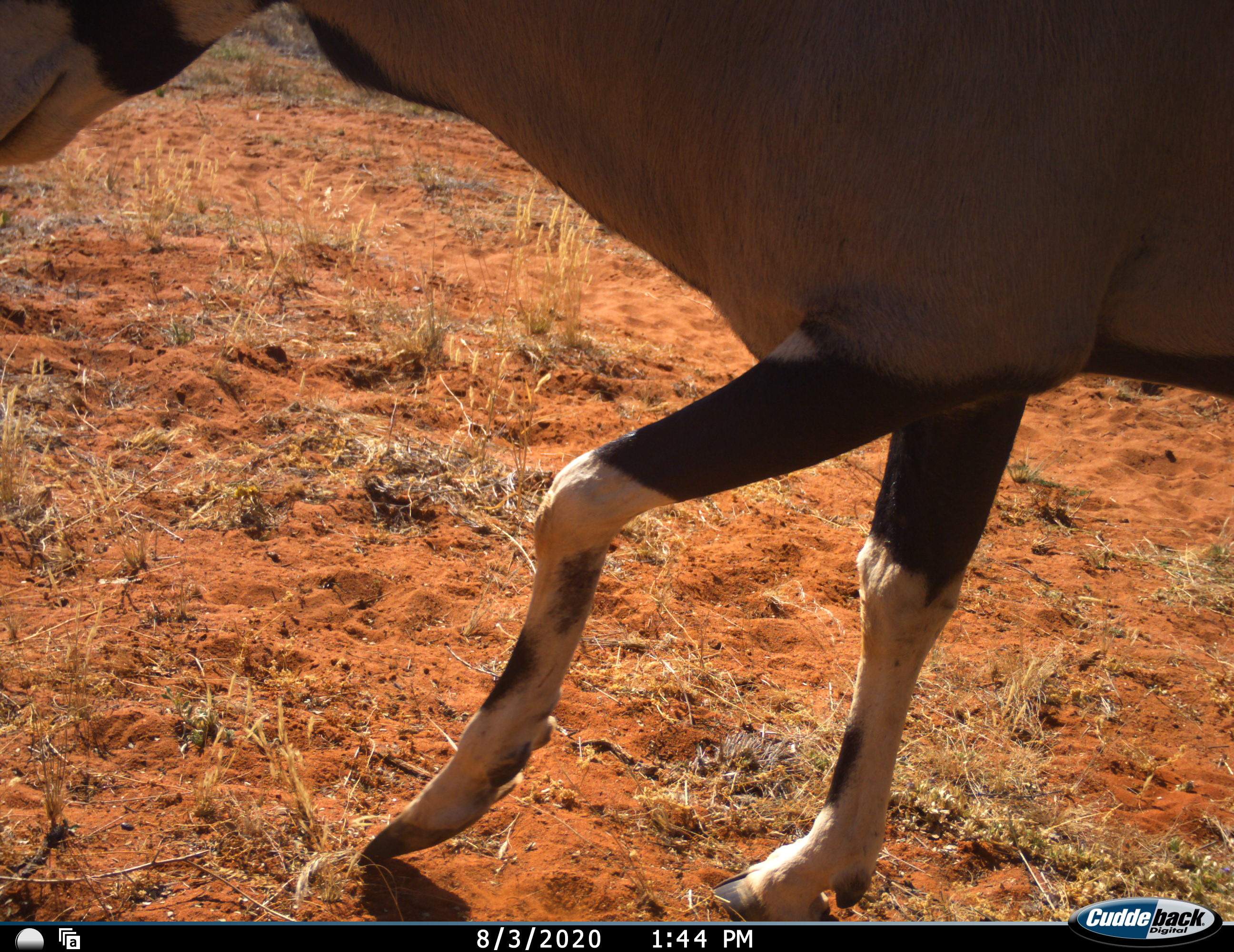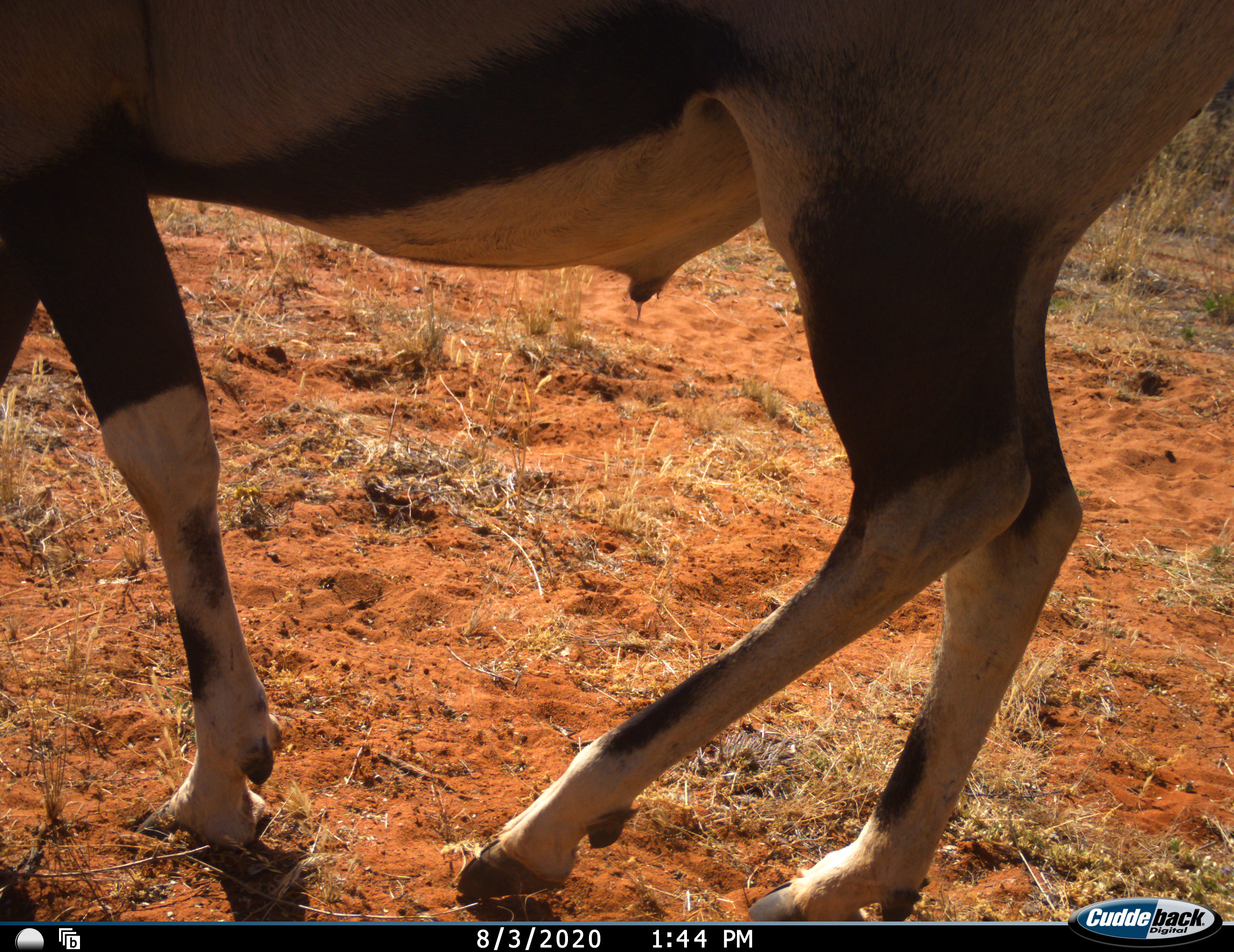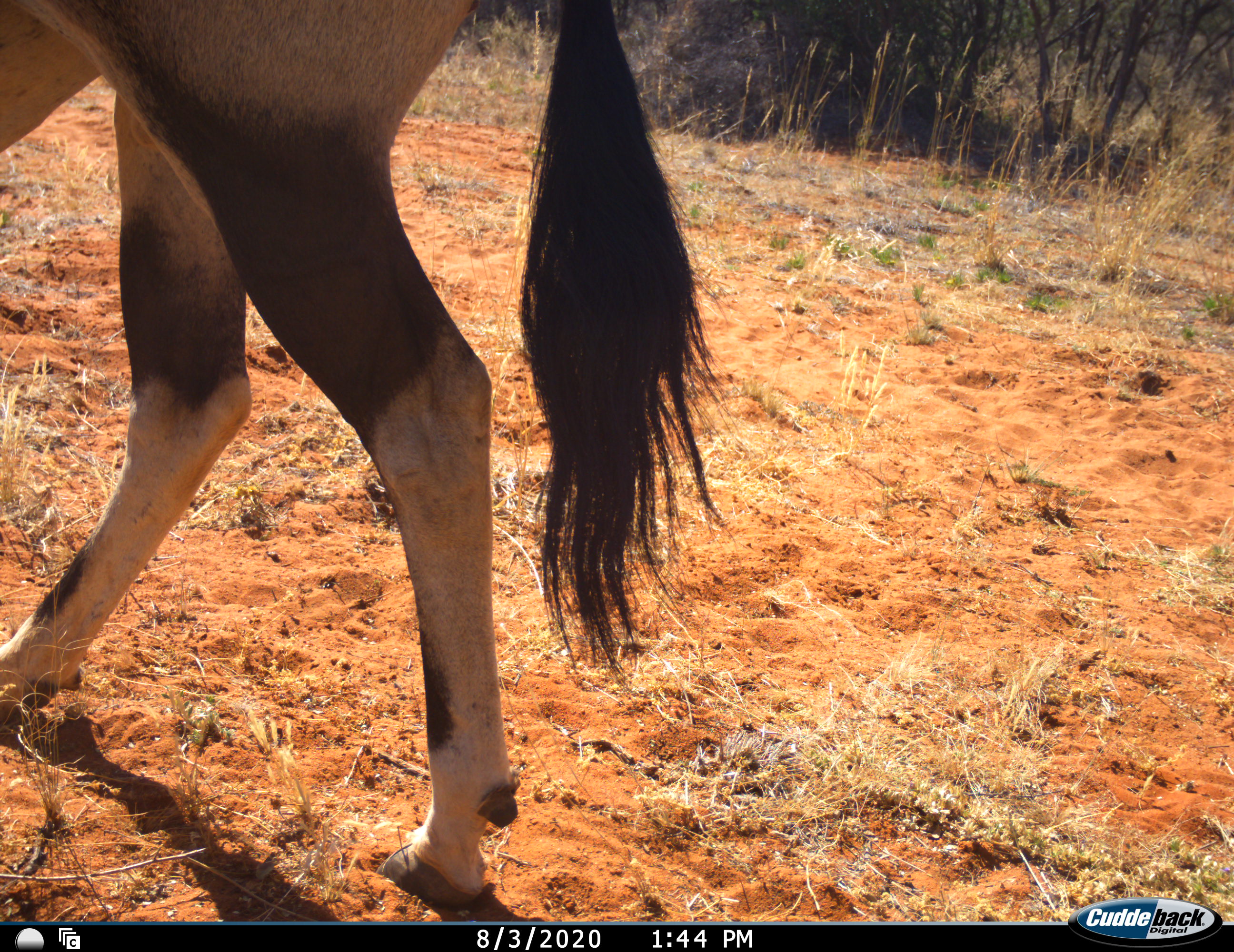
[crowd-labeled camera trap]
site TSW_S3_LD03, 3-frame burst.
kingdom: Animalia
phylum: Chordata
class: Mammalia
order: Artiodactyla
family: Bovidae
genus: Oryx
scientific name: Oryx gazella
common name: gemsbok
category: oryx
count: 1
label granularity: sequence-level